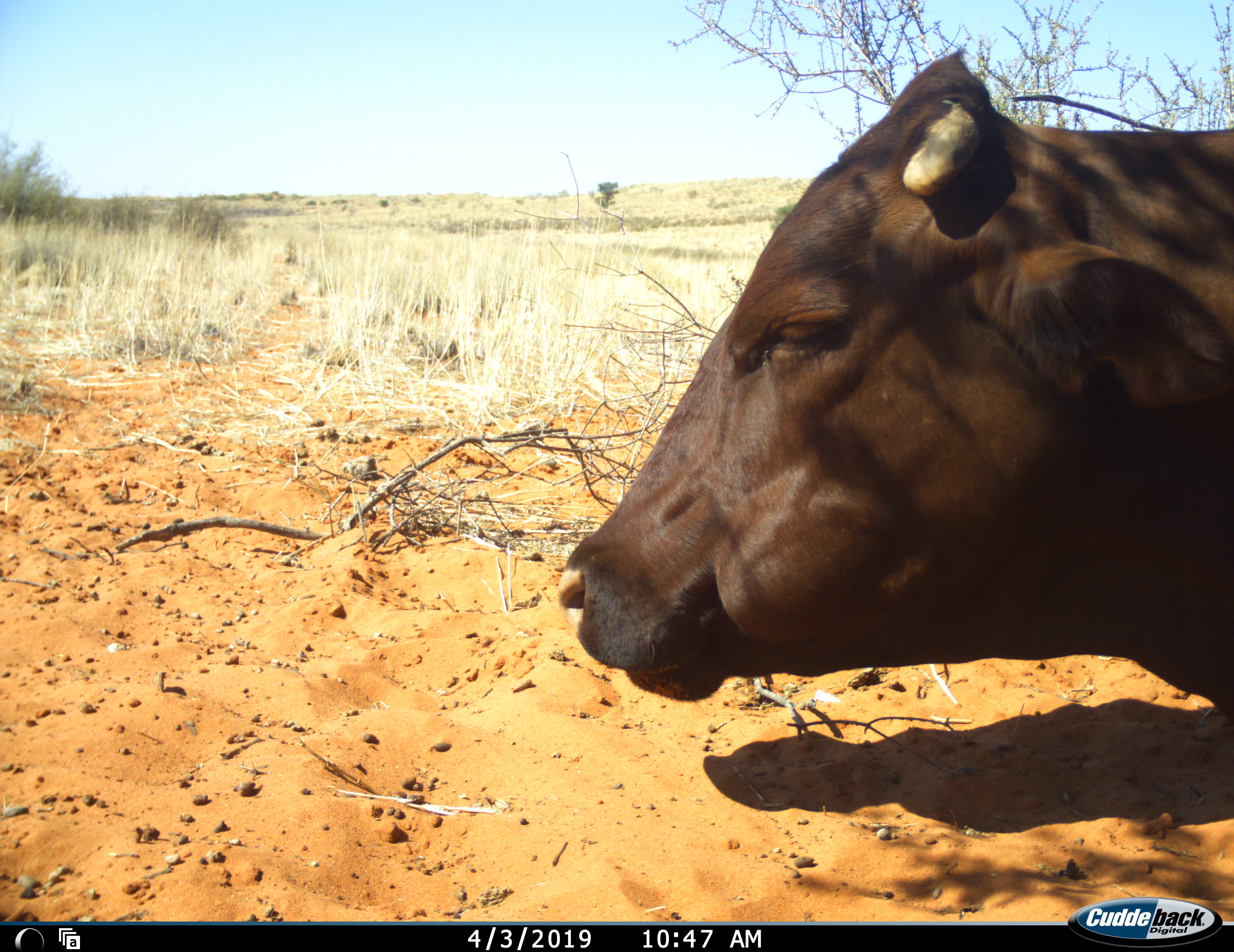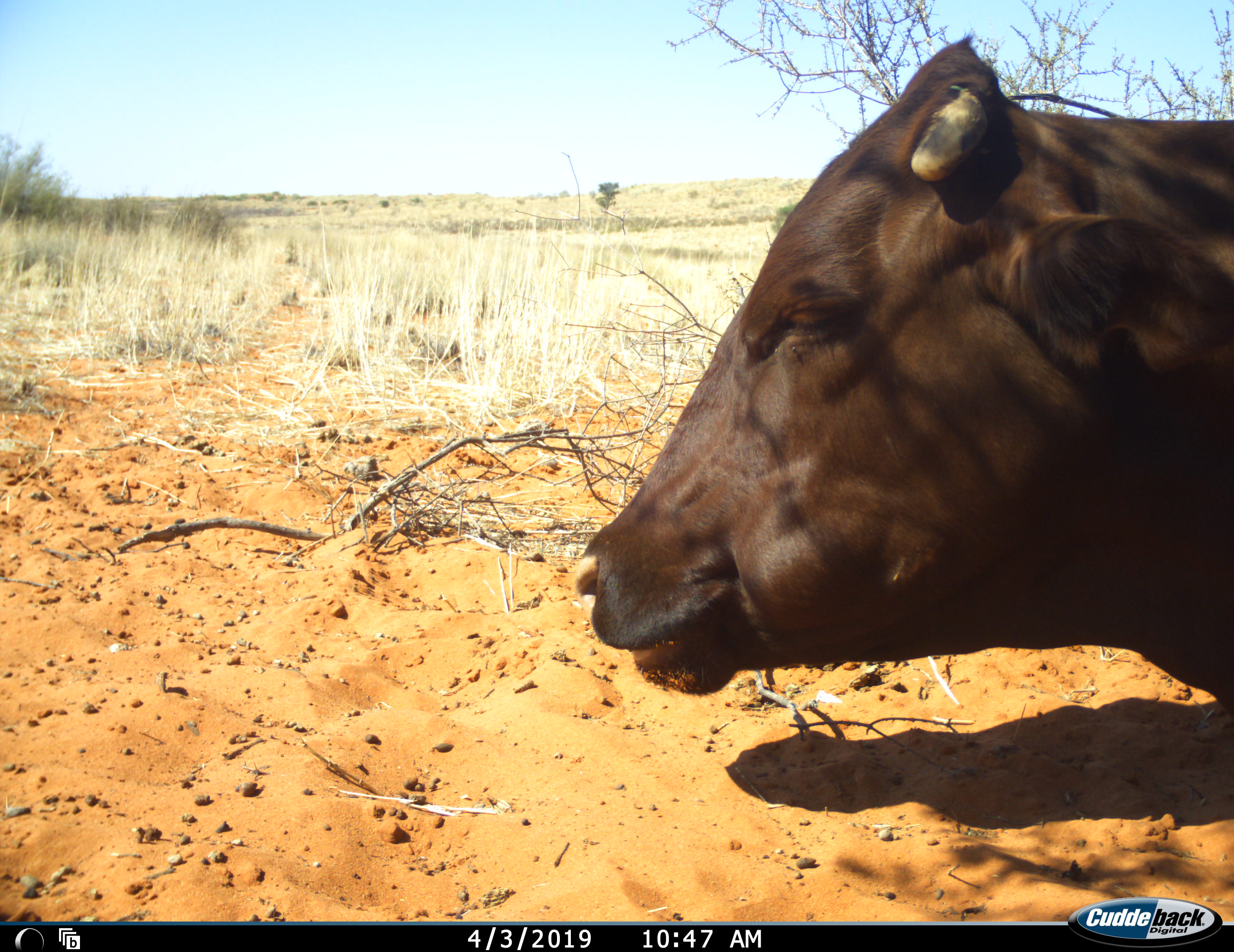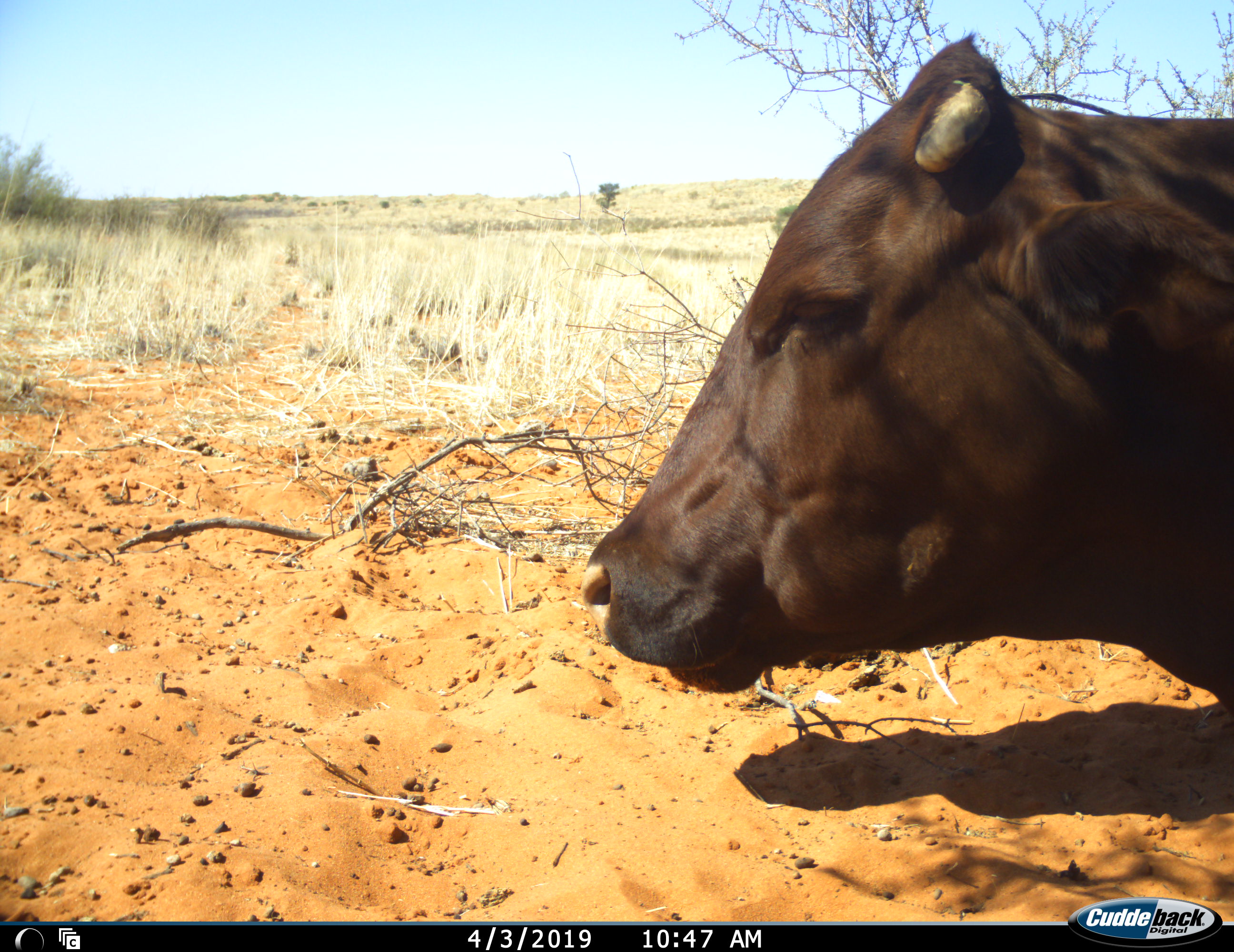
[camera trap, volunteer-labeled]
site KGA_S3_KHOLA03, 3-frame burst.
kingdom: Animalia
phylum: Chordata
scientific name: Vertebrata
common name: domestic animal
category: domesticanimal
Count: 1.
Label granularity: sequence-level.